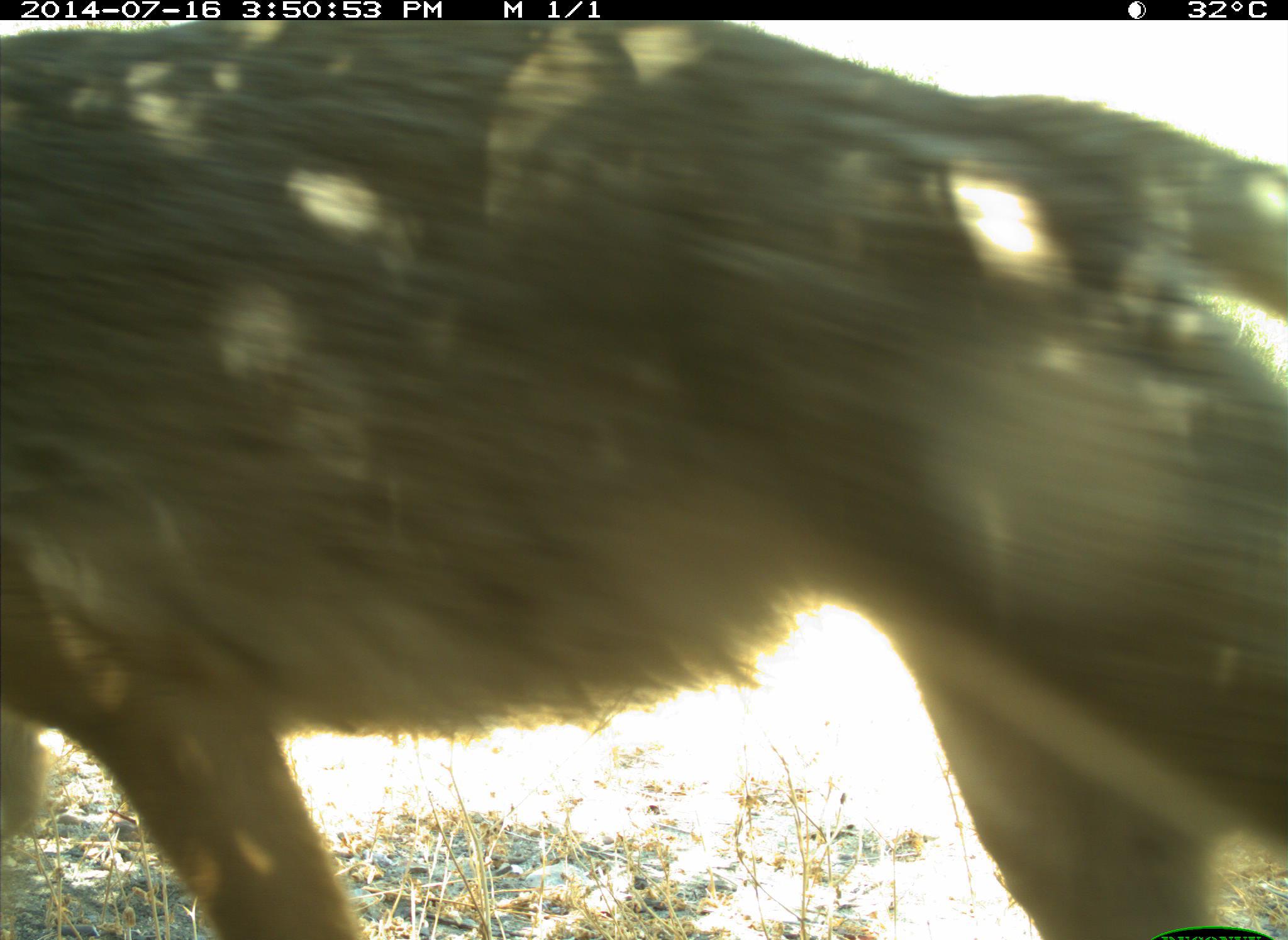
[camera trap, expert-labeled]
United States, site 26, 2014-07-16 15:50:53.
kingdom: Animalia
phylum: Chordata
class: Mammalia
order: Carnivora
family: Canidae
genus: Canis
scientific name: Canis latrans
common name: coyote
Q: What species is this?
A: Coyote (Canis latrans).